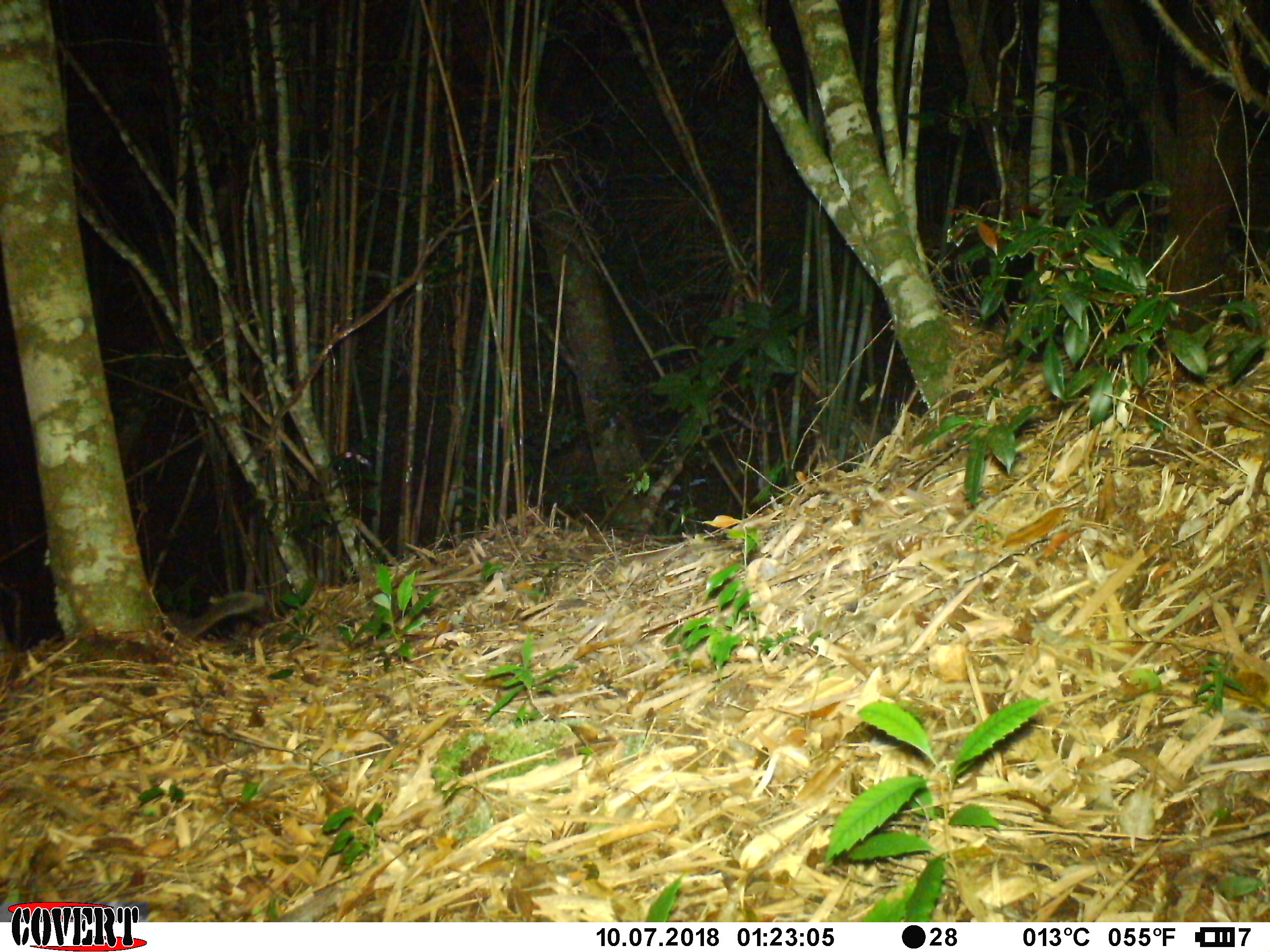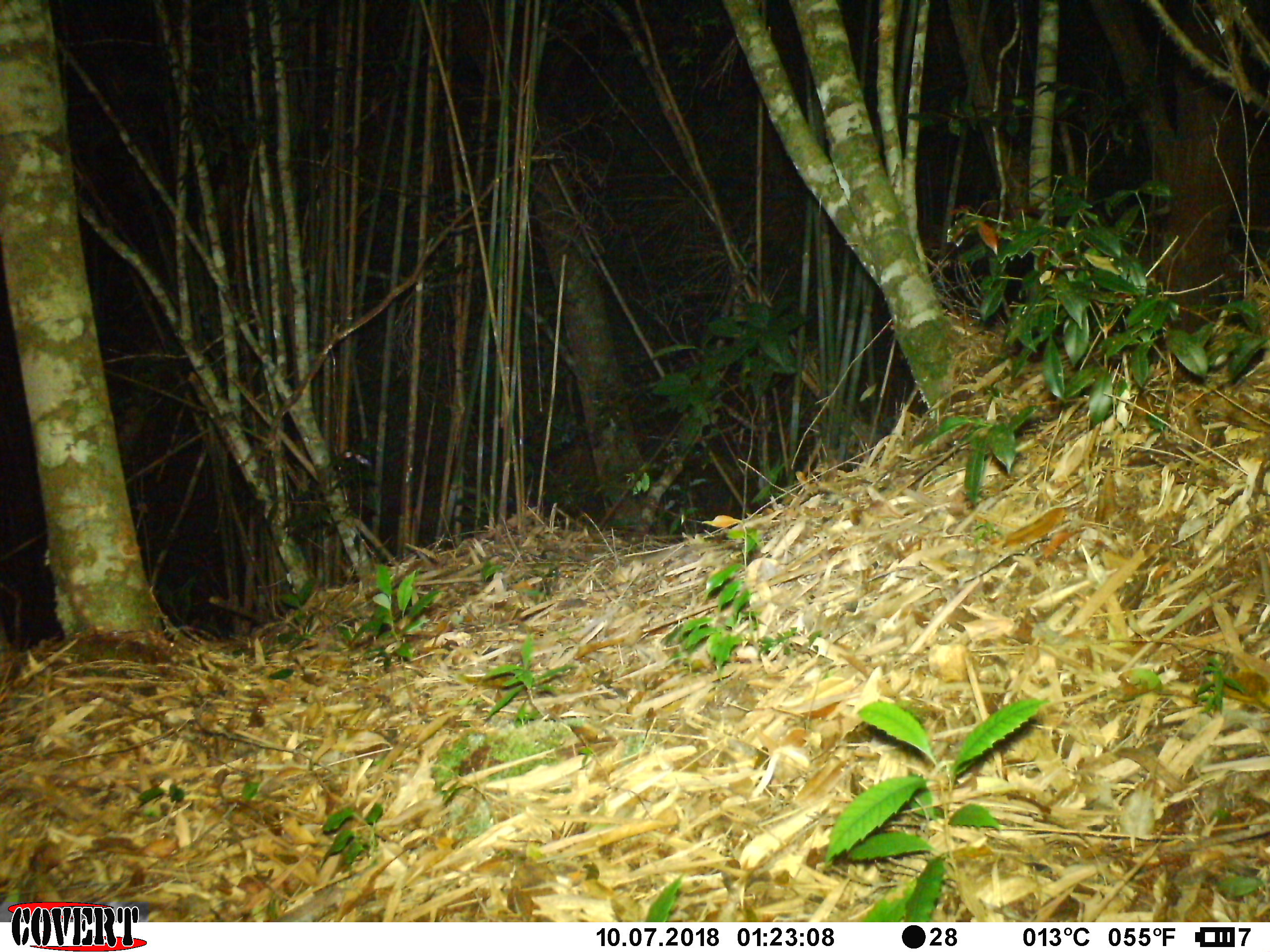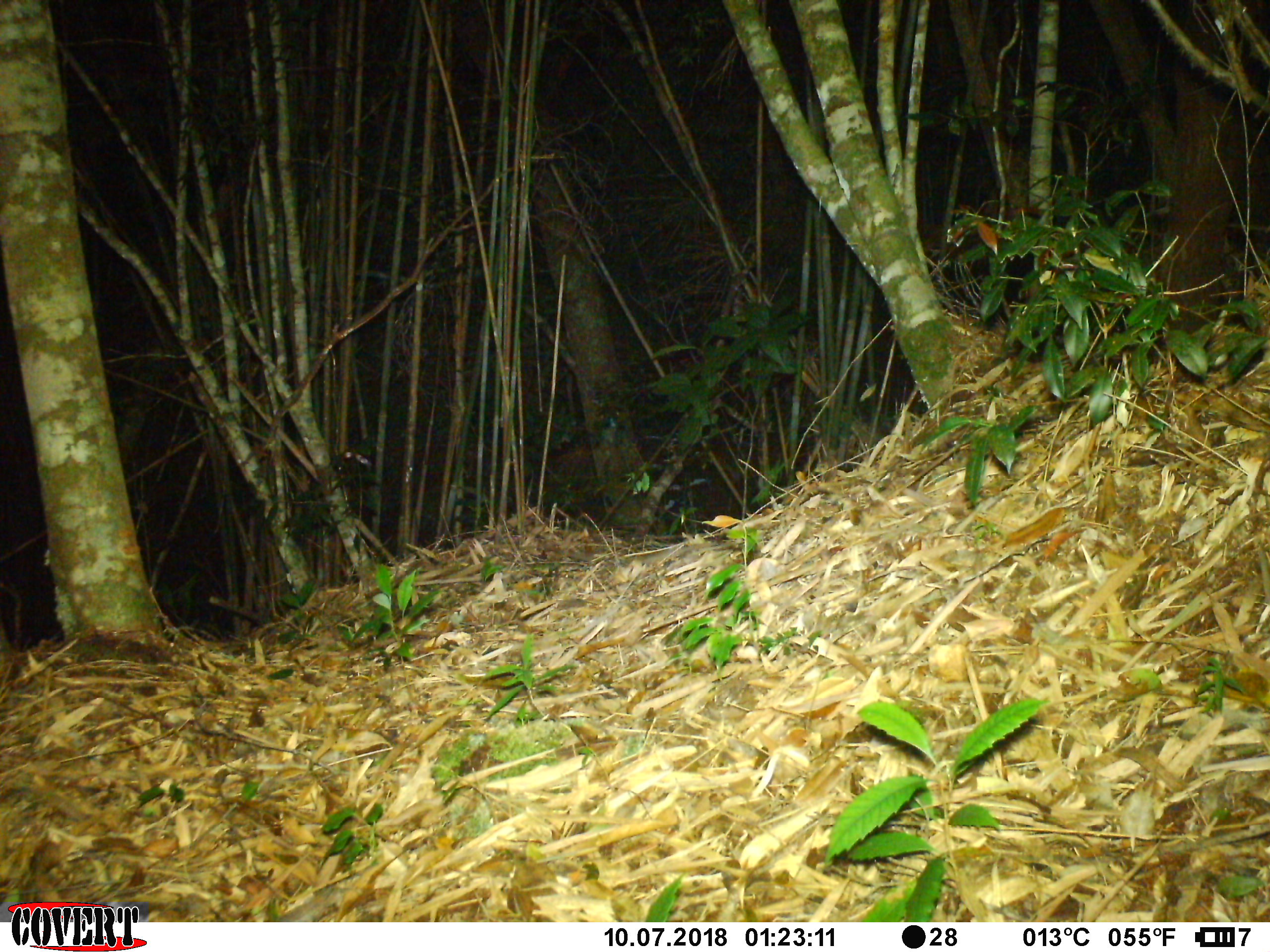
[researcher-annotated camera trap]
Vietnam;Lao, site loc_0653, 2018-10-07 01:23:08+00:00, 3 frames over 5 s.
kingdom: Animalia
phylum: Chordata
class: Mammalia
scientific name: Mammalia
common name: mammal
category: unidentified small mammal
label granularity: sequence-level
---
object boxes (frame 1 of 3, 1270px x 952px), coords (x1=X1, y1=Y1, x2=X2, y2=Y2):
unidentified small mammal: (x1=162, y1=591, x2=266, y2=641)